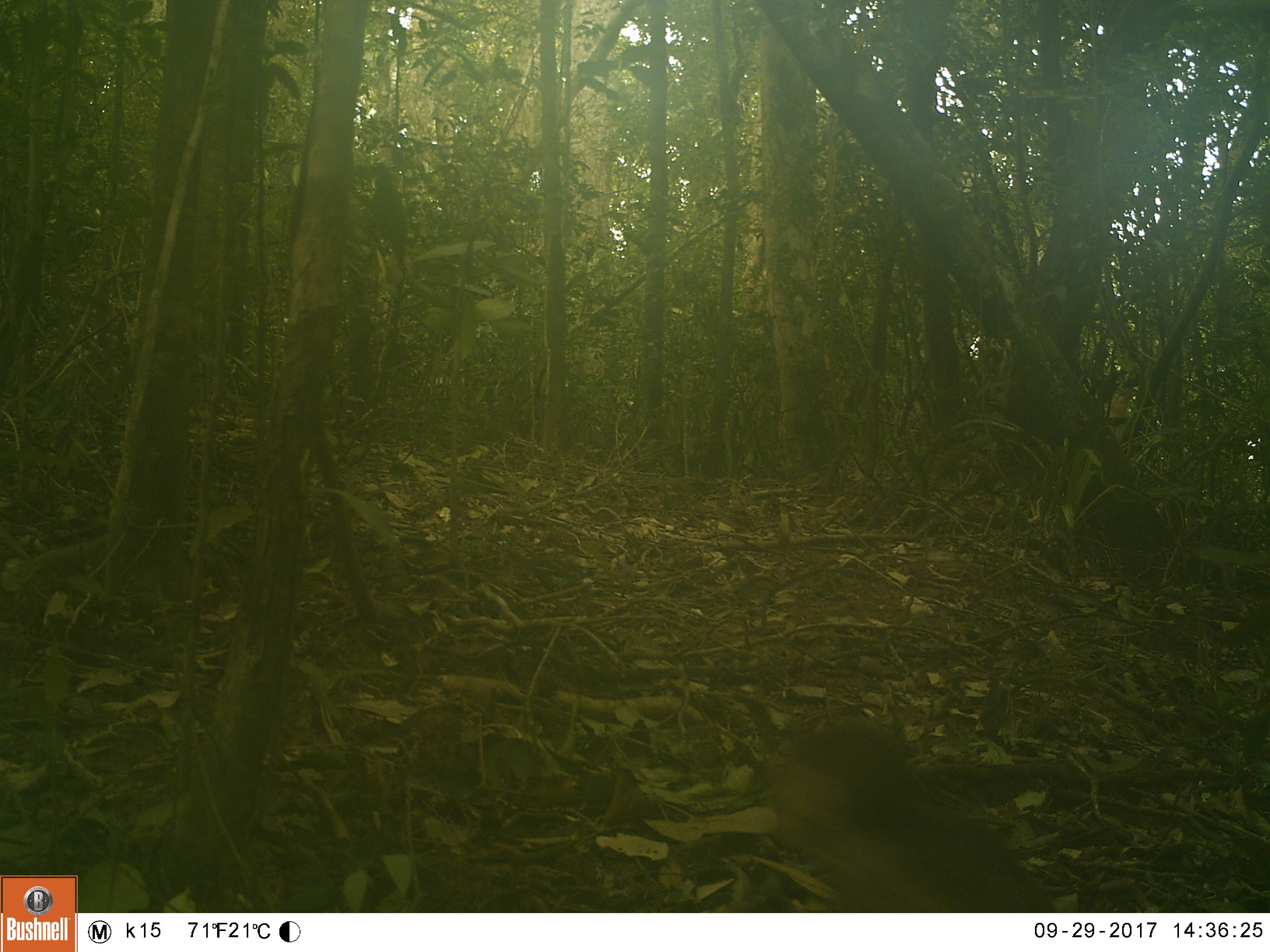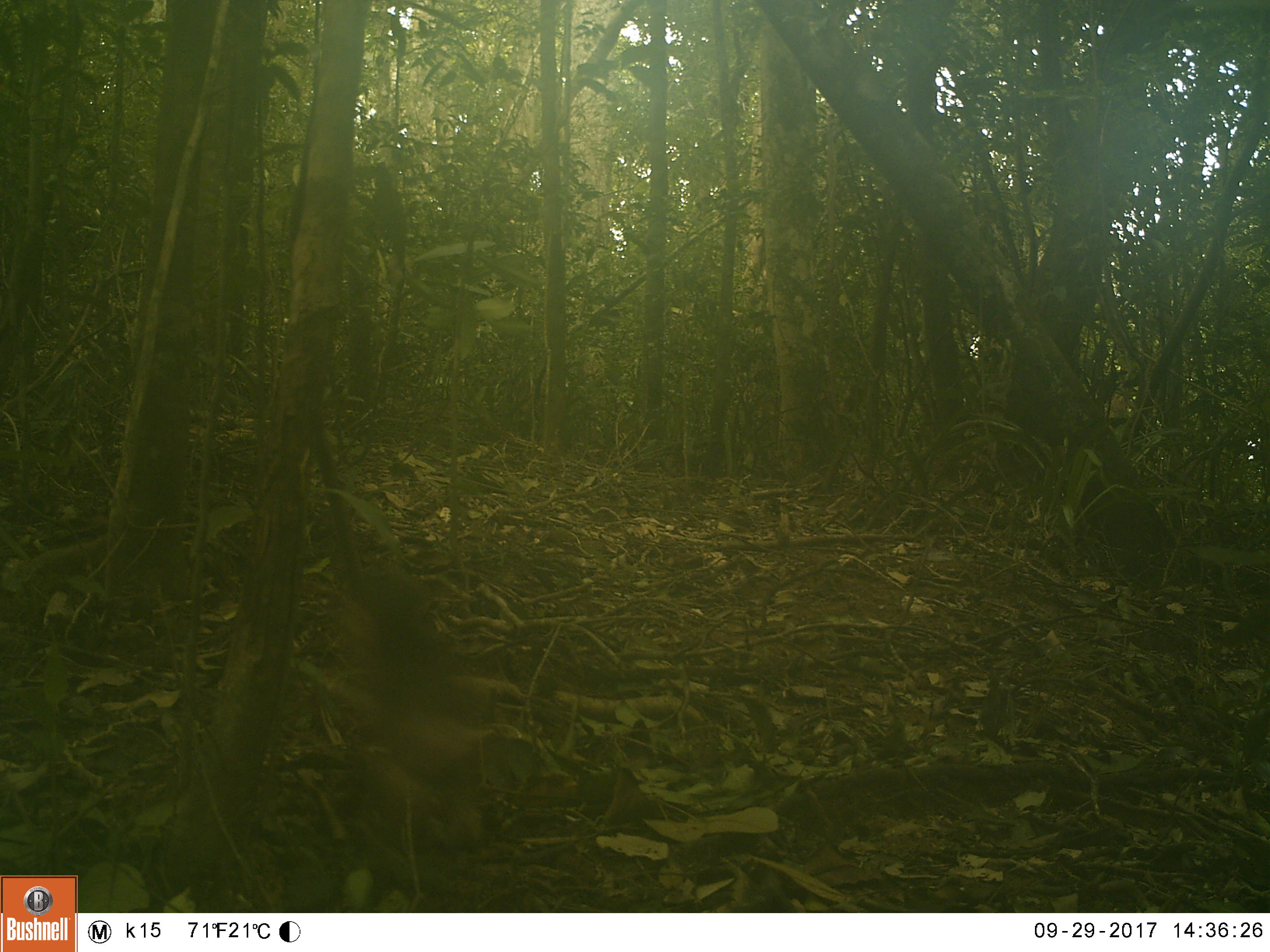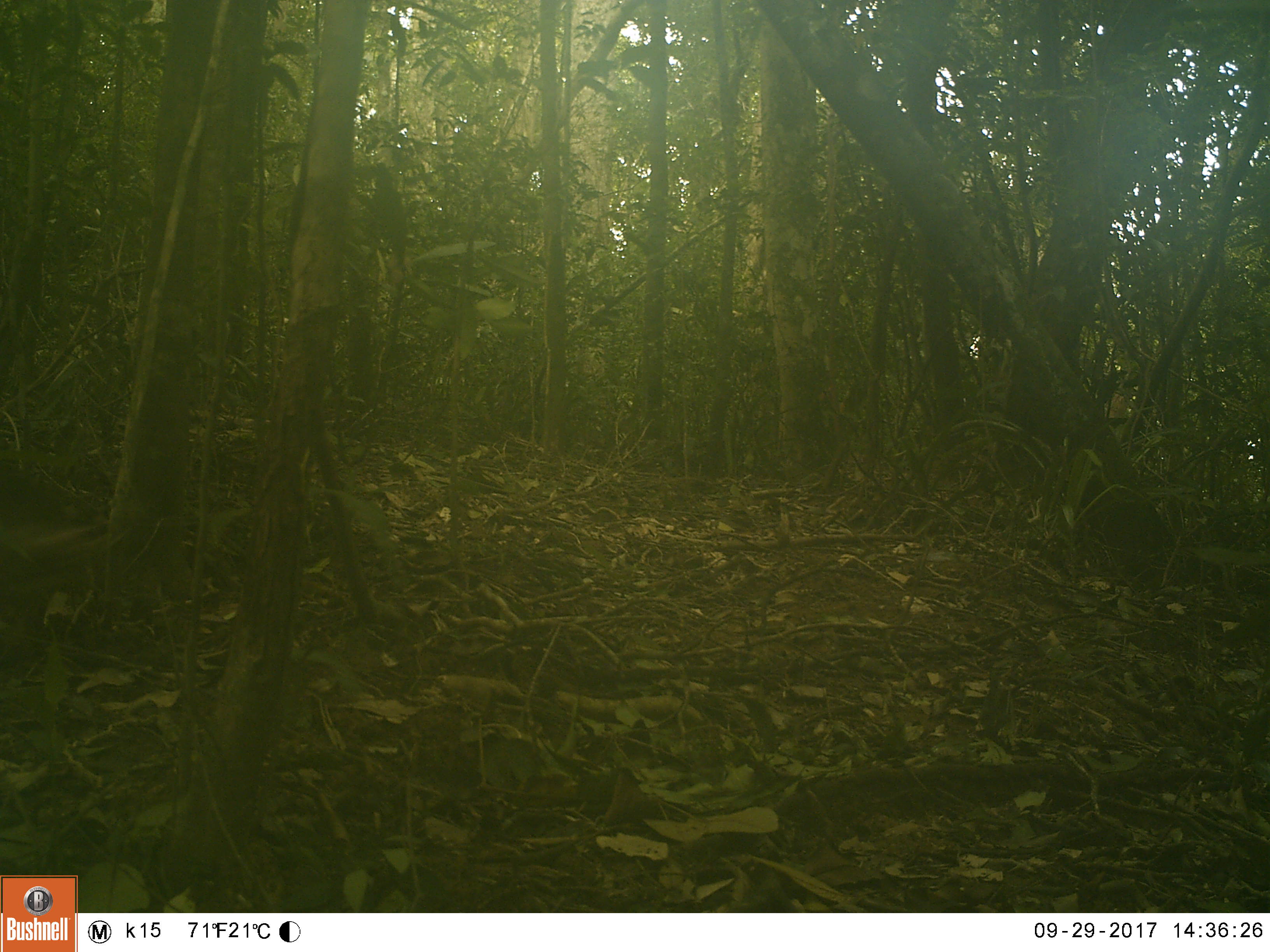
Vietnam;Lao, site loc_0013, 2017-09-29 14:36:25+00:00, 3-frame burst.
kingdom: Animalia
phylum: Chordata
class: Mammalia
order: Primates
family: Cercopithecidae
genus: Macaca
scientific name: Macaca arctoides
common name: stump-tailed macaque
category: stump tailed macaque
Stump tailed macaque (stump-tailed macaque) (Macaca arctoides). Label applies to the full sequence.